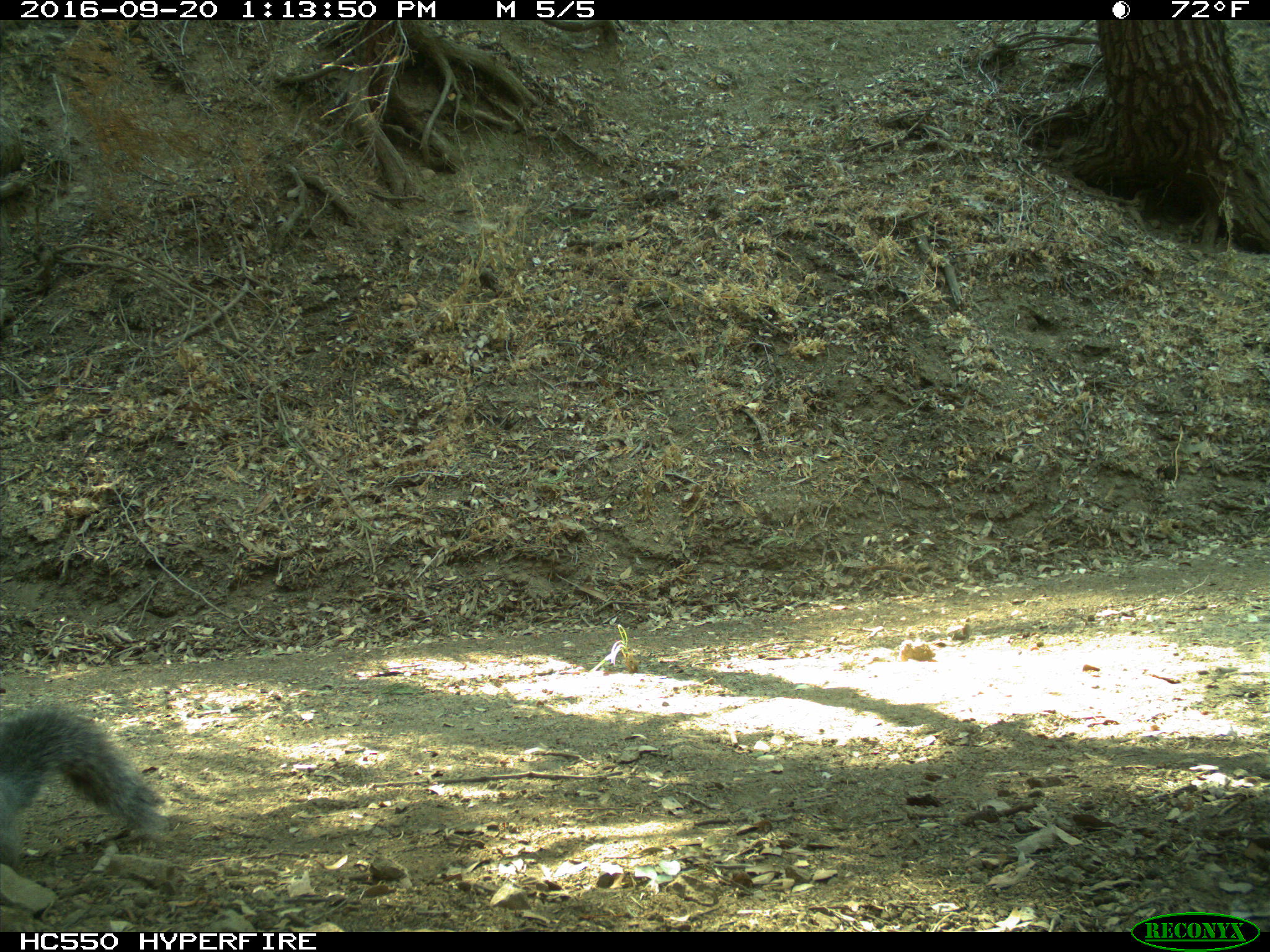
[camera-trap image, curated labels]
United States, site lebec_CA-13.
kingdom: Animalia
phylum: Chordata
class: Mammalia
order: Rodentia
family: Sciuridae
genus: Sciurus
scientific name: Sciurus carolinensis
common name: eastern gray squirrel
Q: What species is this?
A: Sciurus carolinensis (eastern gray squirrel).